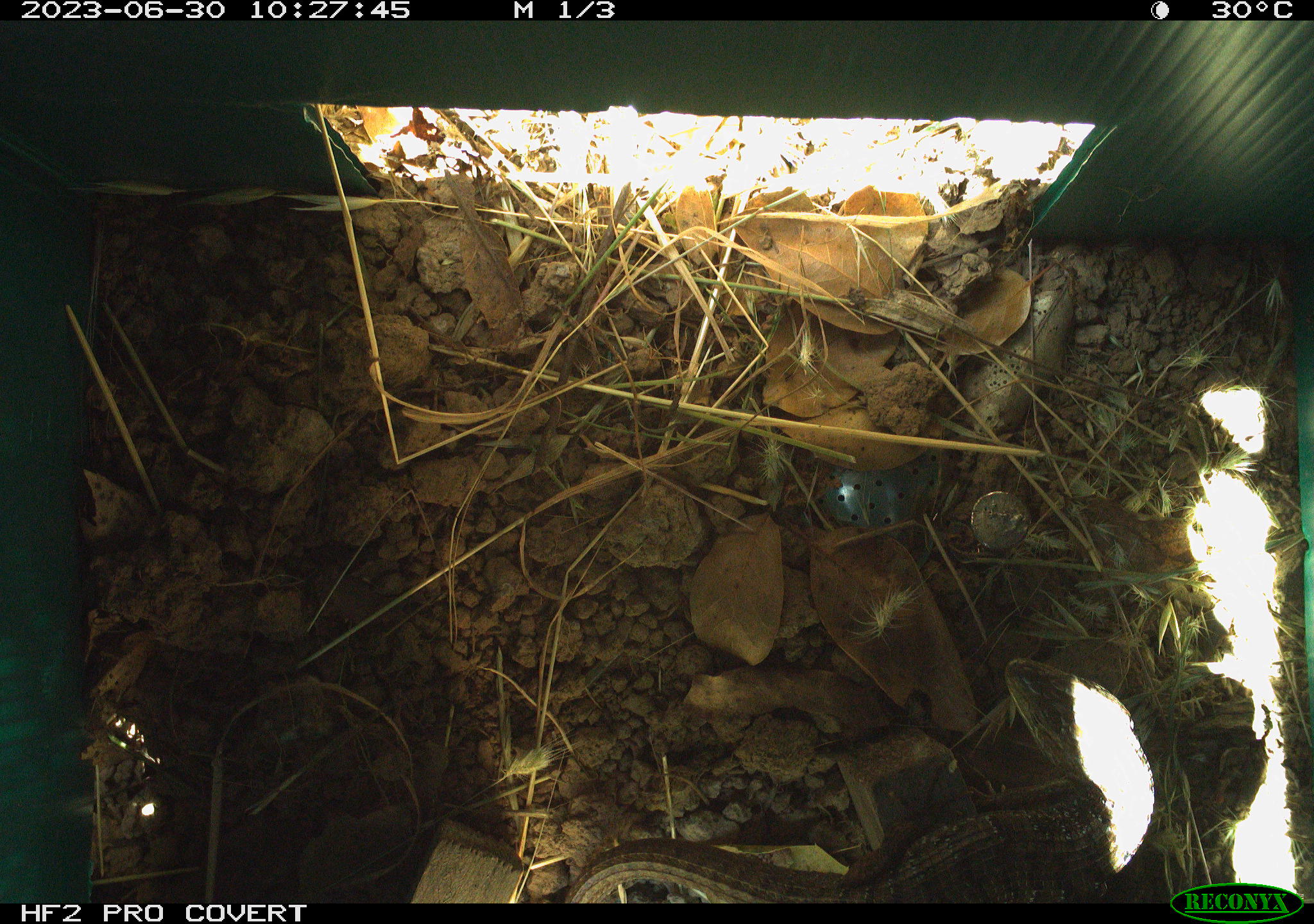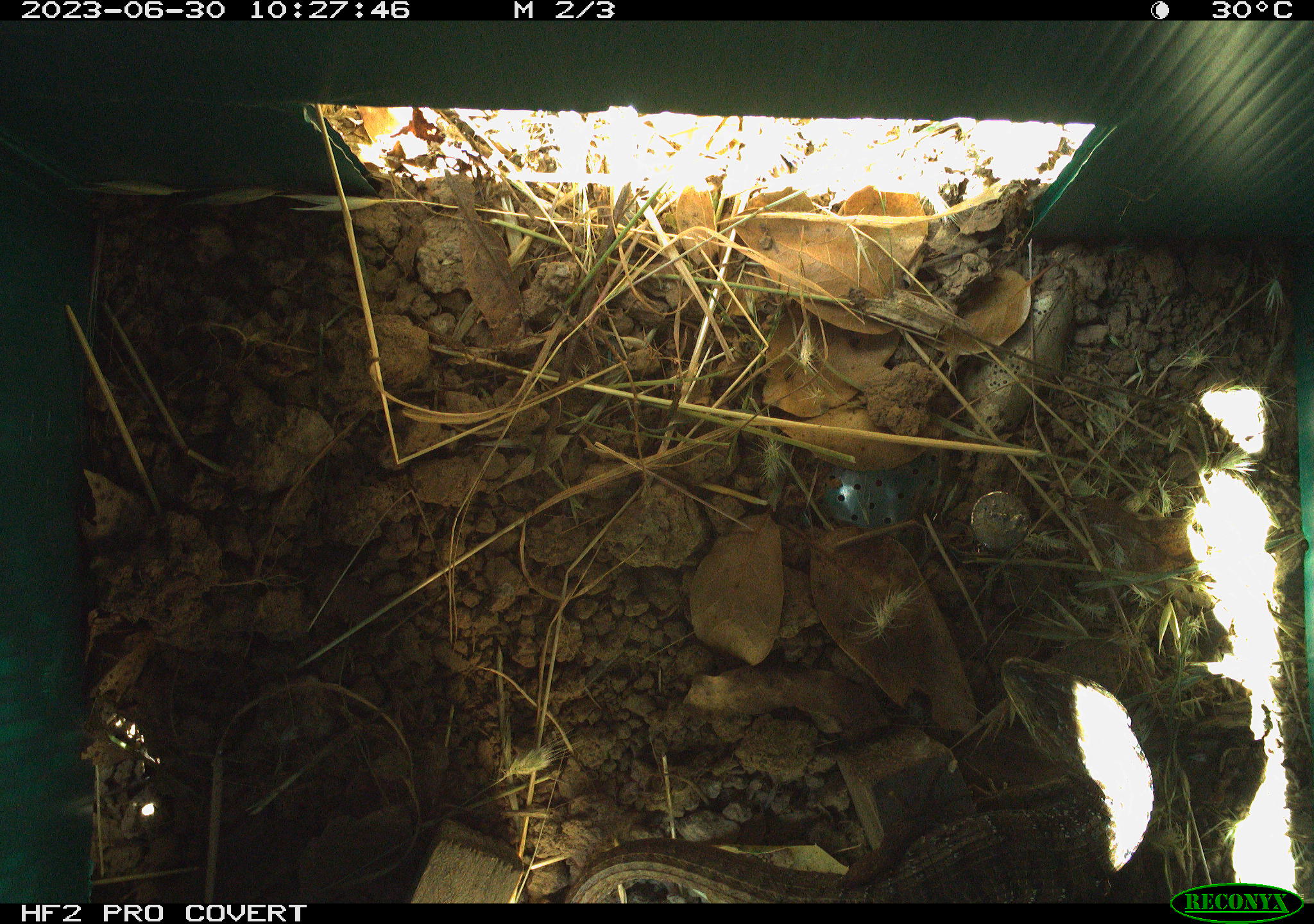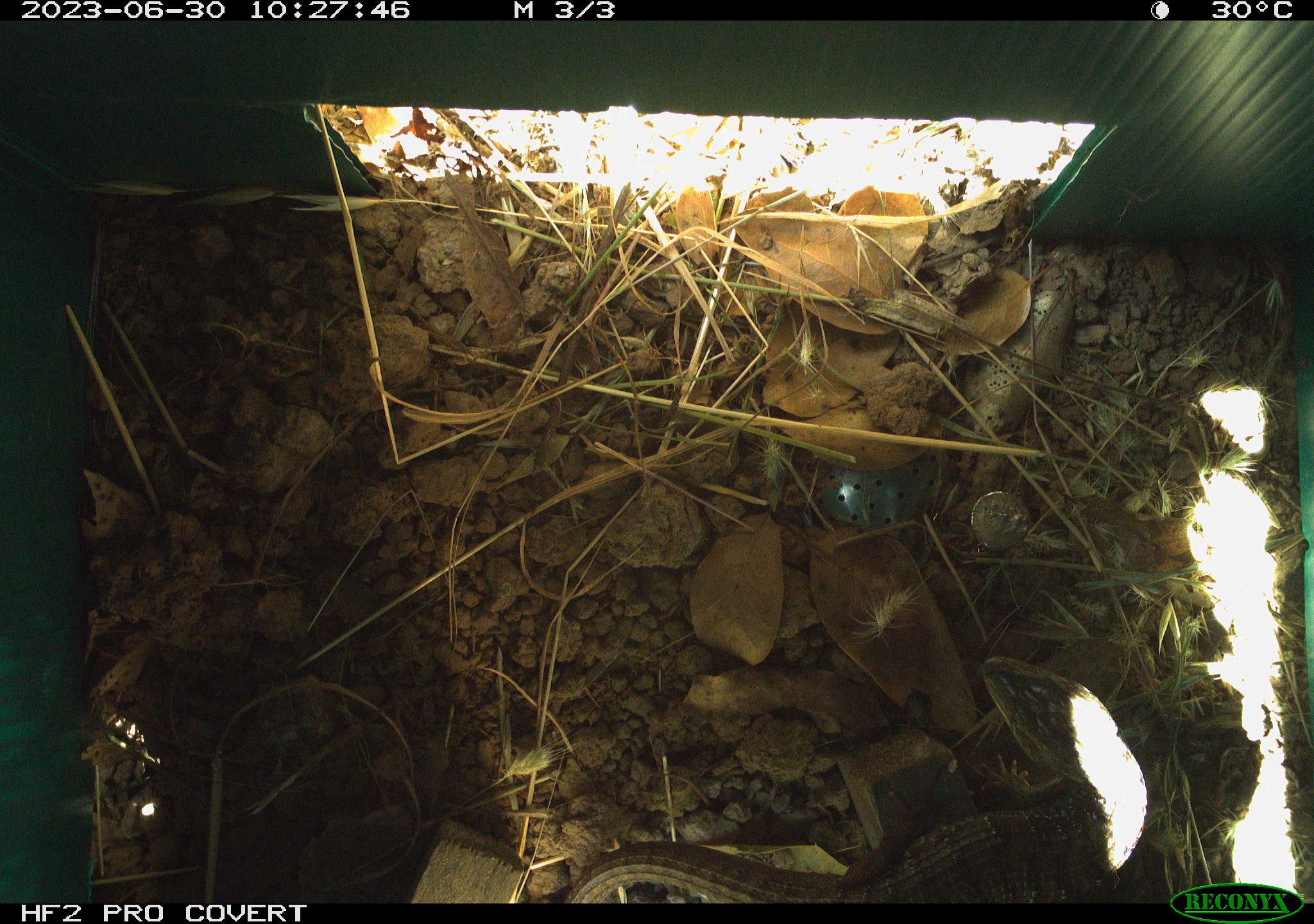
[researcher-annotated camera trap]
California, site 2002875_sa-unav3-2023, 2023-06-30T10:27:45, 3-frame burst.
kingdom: Animalia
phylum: Chordata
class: Reptilia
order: Squamata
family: Anguidae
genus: Elgaria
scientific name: Elgaria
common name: alligator lizards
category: elgaria species